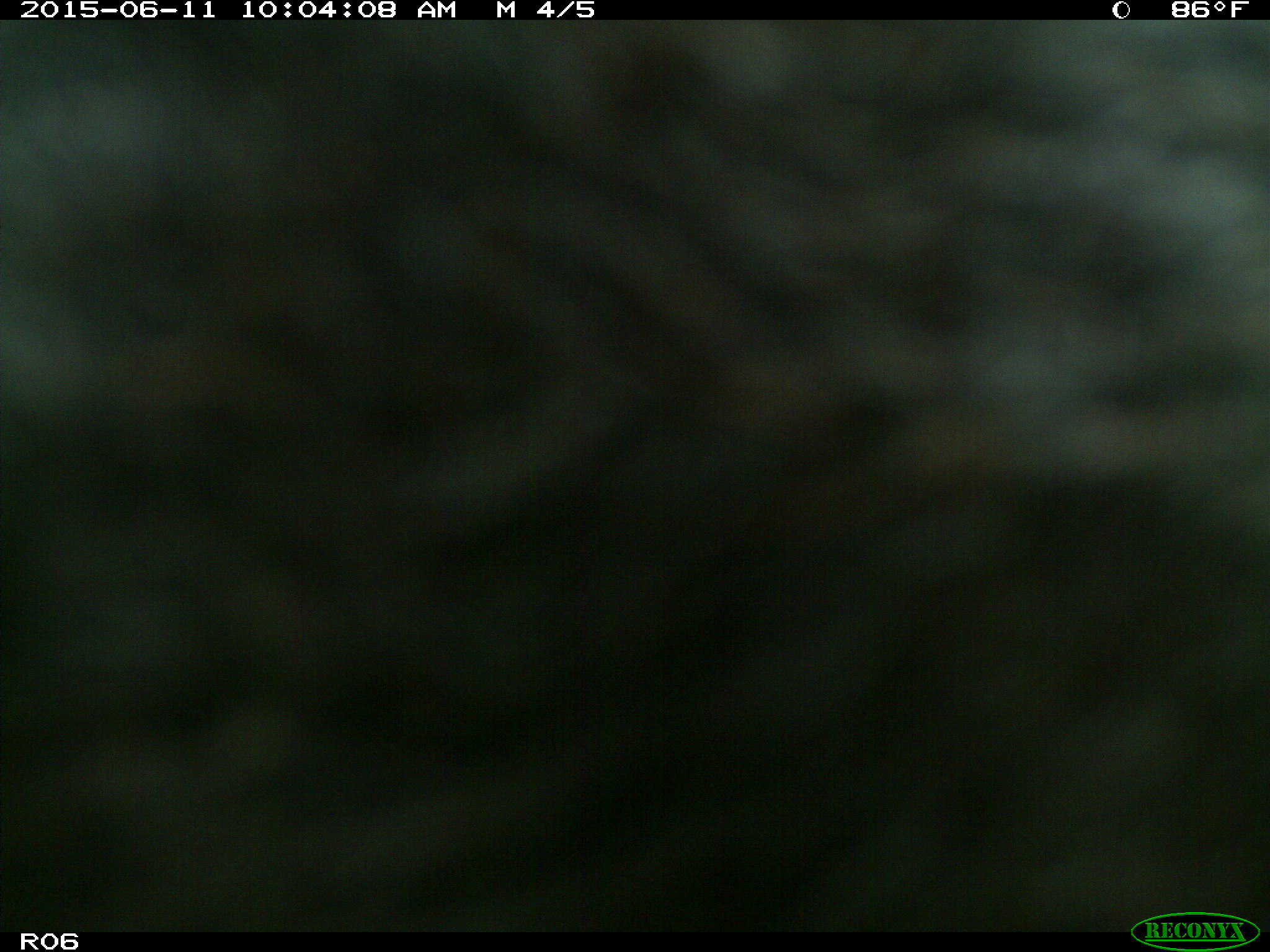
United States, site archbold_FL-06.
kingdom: Animalia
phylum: Chordata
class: Mammalia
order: Artiodactyla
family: Bovidae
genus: Bos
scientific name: Bos taurus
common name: domestic cow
Bos taurus (domestic cow).